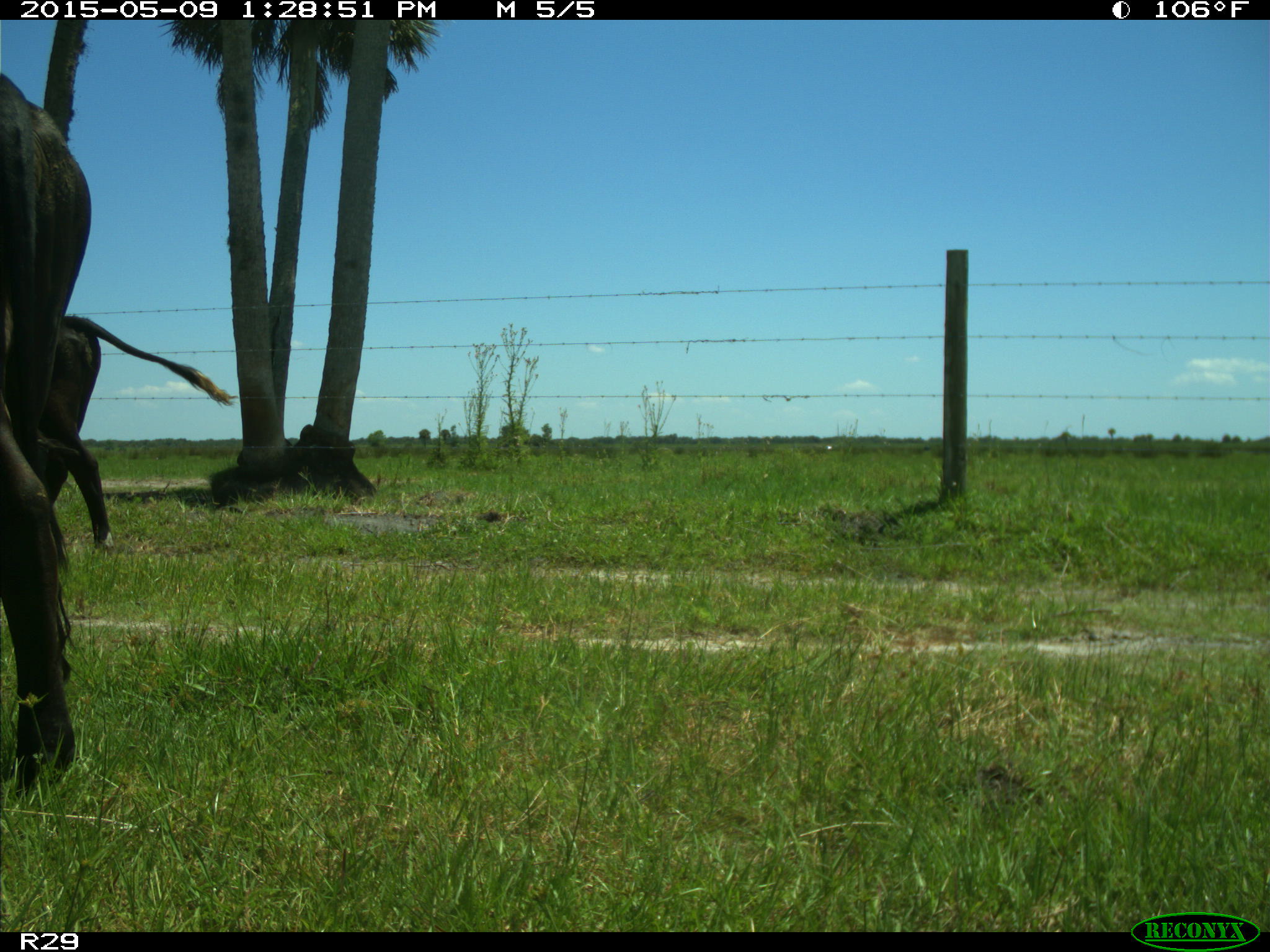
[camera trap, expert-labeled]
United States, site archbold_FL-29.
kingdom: Animalia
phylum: Chordata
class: Mammalia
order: Artiodactyla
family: Bovidae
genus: Bos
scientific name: Bos taurus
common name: domestic cow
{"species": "Bos taurus (domestic cow)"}